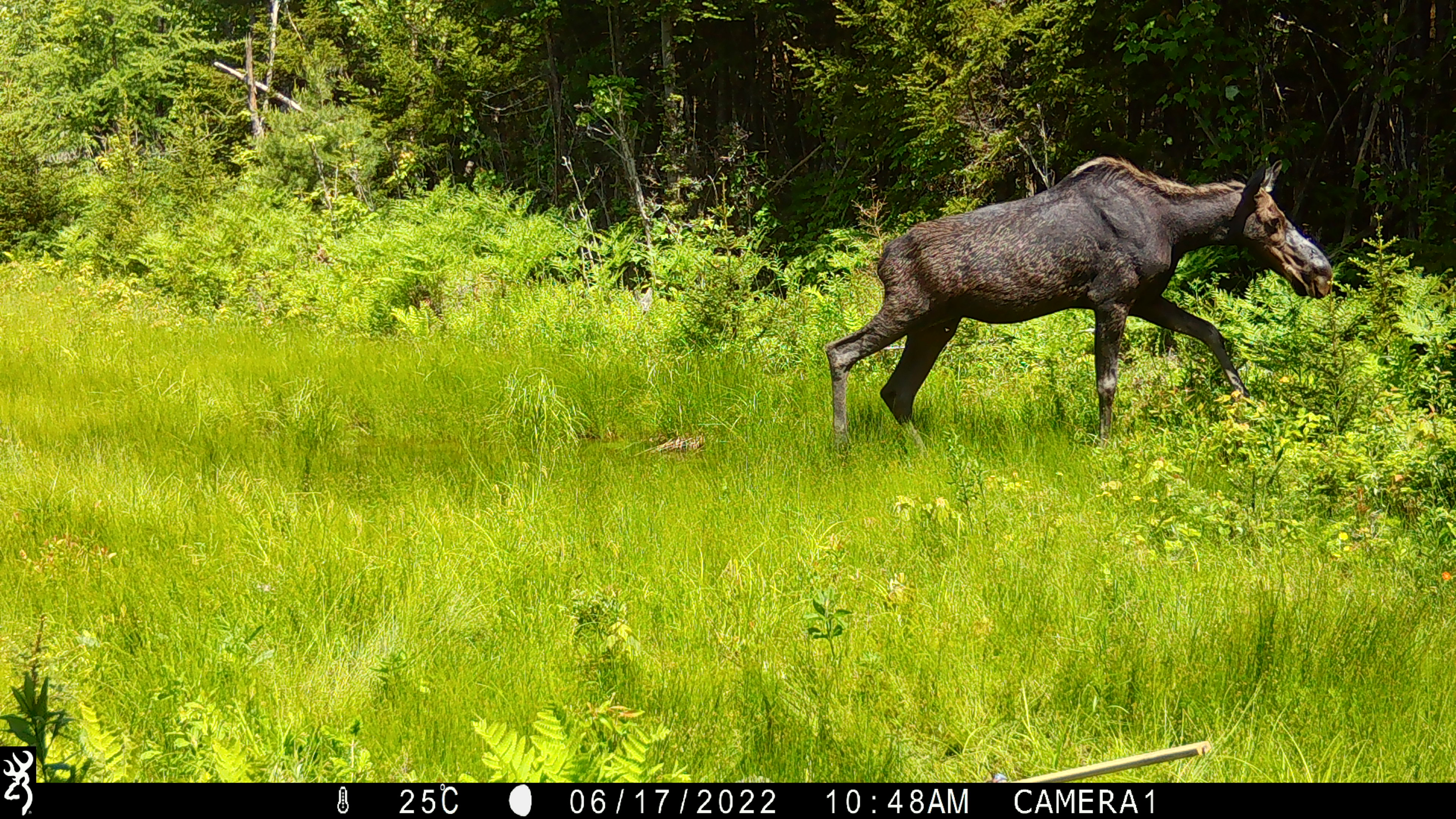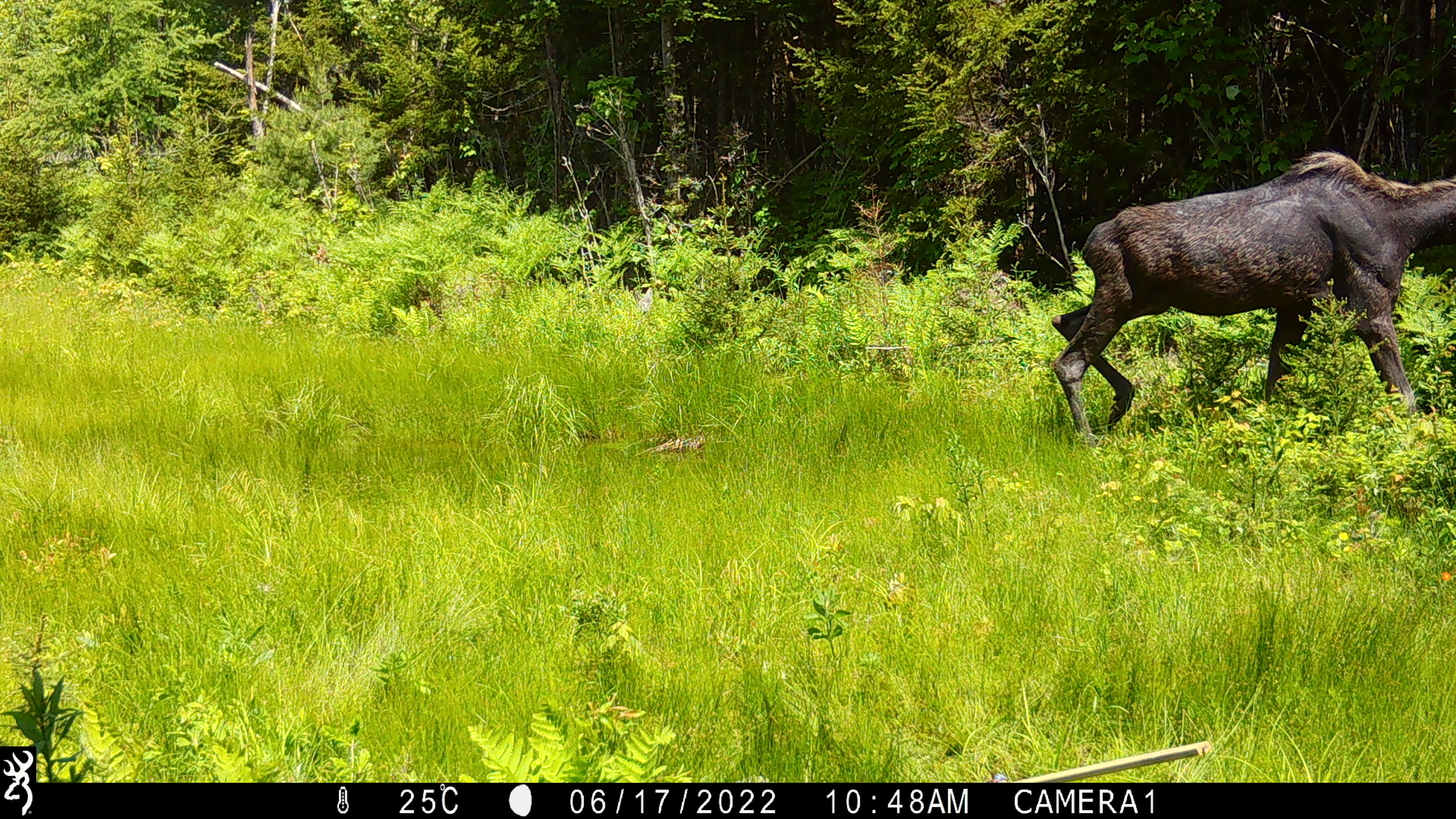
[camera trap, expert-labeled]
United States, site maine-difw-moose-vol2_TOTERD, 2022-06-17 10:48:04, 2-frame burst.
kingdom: Animalia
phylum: Chordata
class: Mammalia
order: Artiodactyla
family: Cervidae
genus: Alces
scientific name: Alces alces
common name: moose